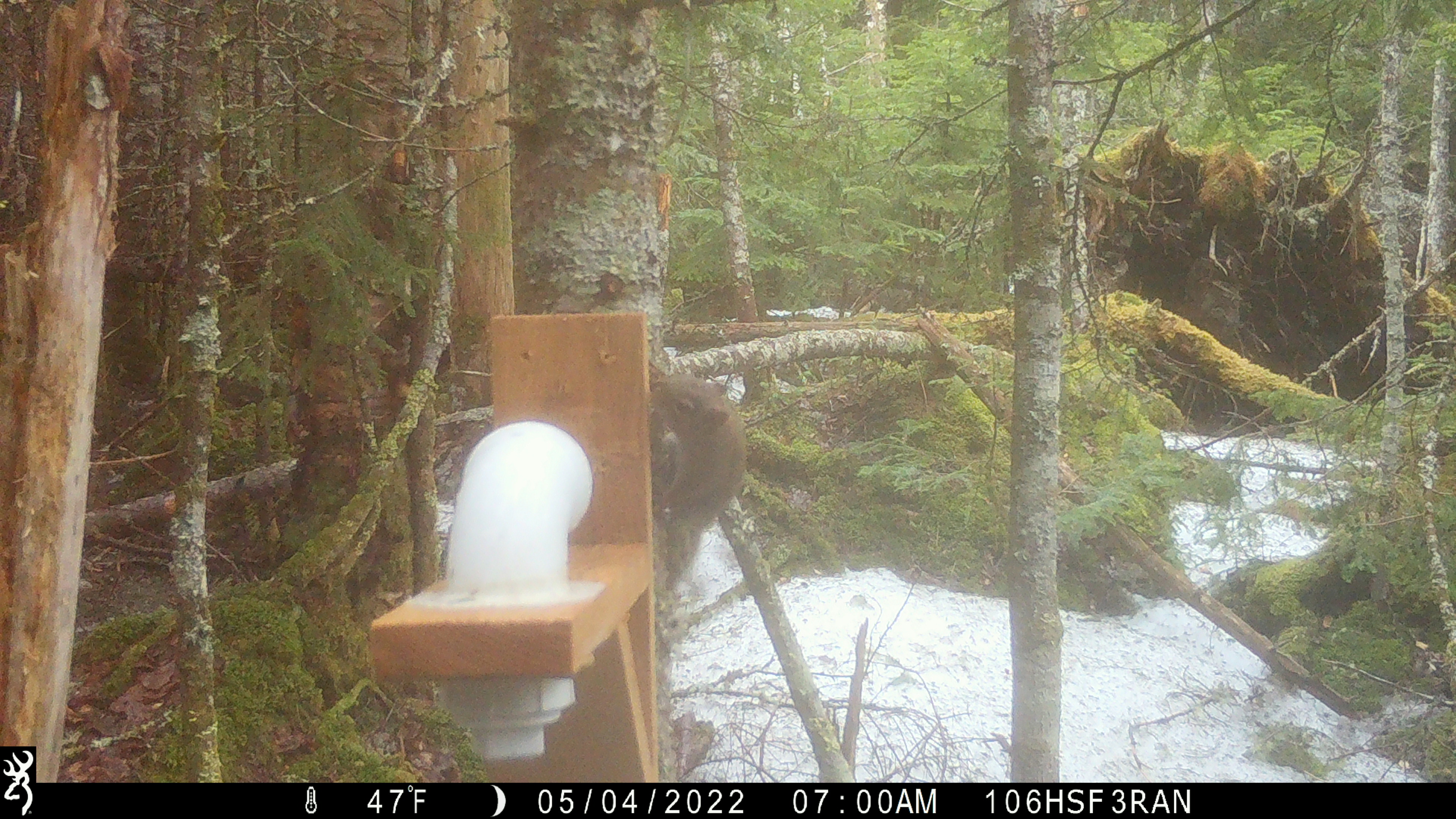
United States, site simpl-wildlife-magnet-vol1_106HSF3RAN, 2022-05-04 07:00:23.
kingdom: Animalia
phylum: Chordata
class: Mammalia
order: Rodentia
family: Sciuridae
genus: Tamiasciurus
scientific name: Tamiasciurus hudsonicus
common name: red squirrel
Red squirrel (Tamiasciurus hudsonicus).